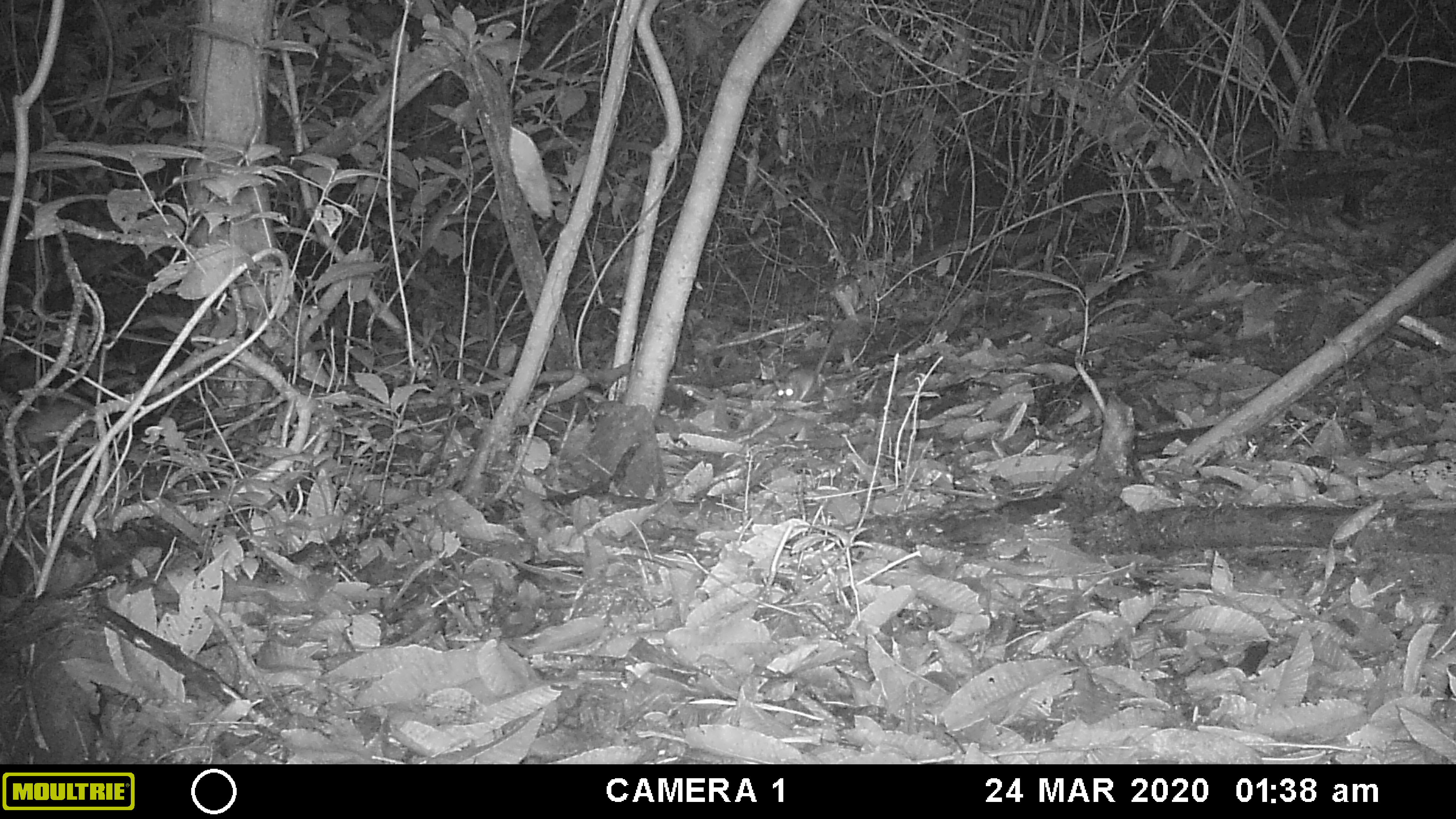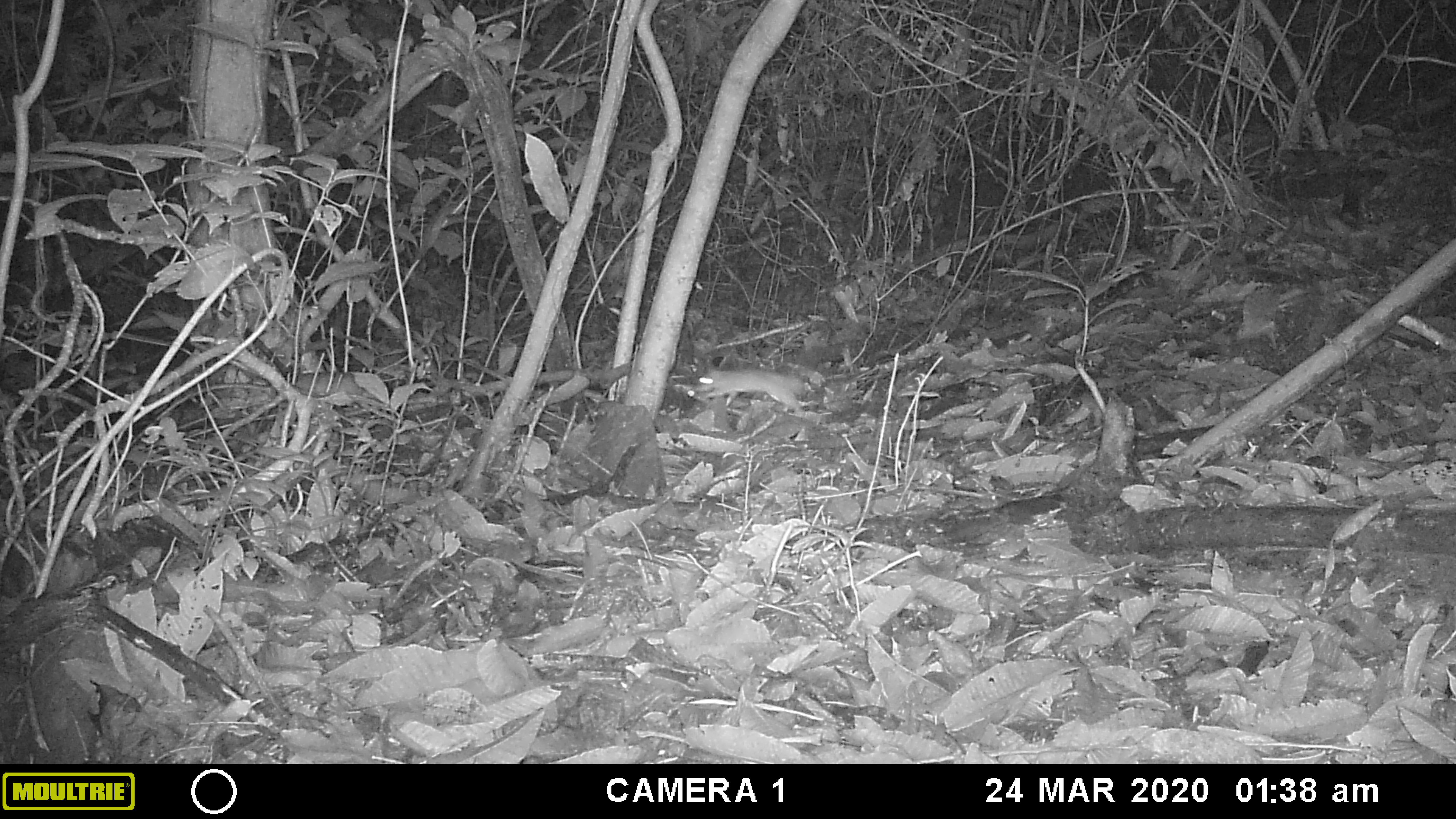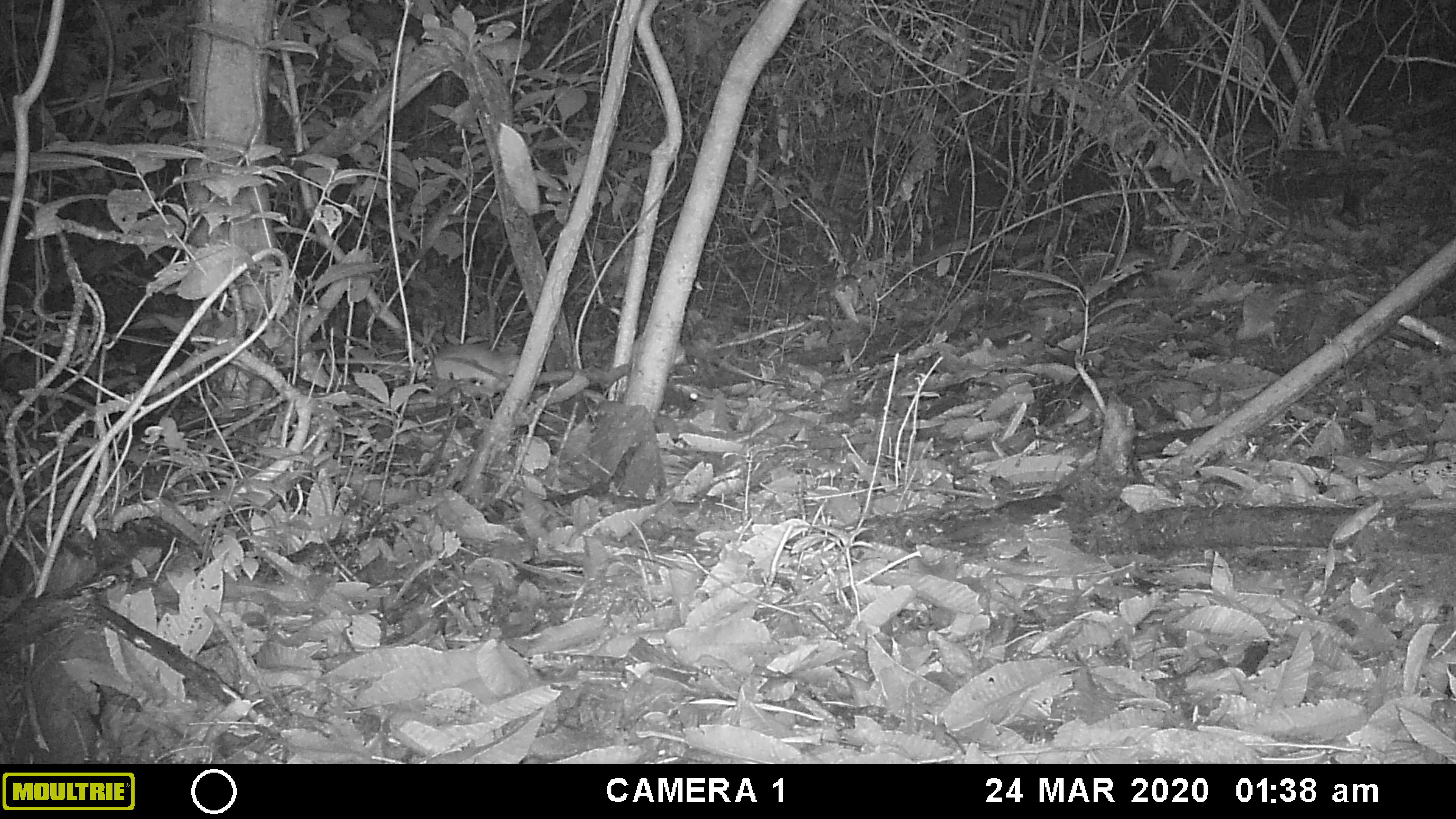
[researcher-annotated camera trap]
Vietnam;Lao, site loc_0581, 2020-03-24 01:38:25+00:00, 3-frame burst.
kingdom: Animalia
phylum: Chordata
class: Mammalia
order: Rodentia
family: Muridae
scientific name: Muridae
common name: old-world mice and rats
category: unidentified murid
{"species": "unidentified murid (old-world mice and rats) (Muridae)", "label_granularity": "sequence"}